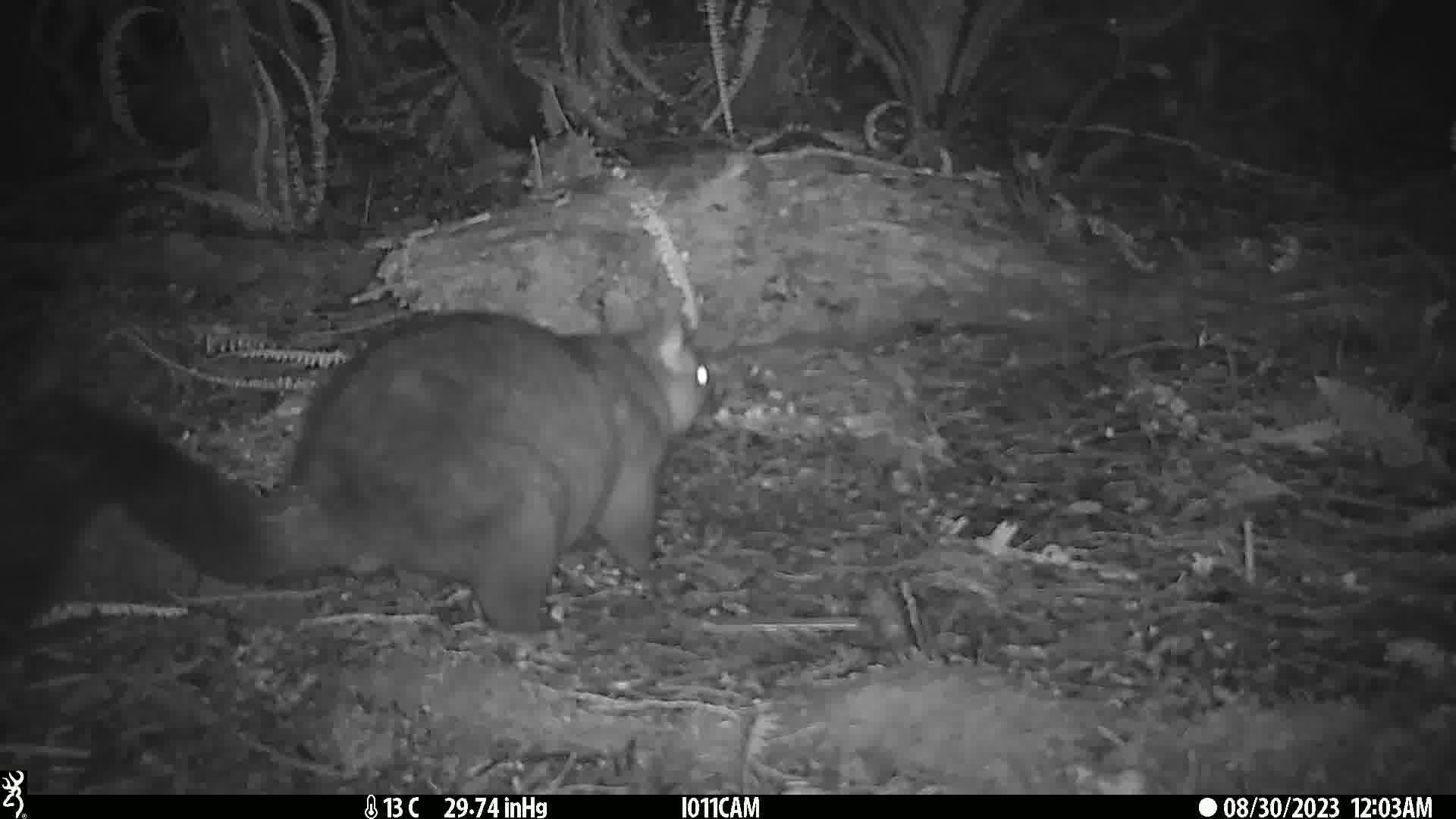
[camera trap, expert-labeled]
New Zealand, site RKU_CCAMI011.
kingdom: Animalia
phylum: Chordata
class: Mammalia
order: Diprotodontia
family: Phalangeridae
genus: Trichosurus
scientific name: Trichosurus vulpecula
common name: common brushtail possum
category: possum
Possum (common brushtail possum) (Trichosurus vulpecula).